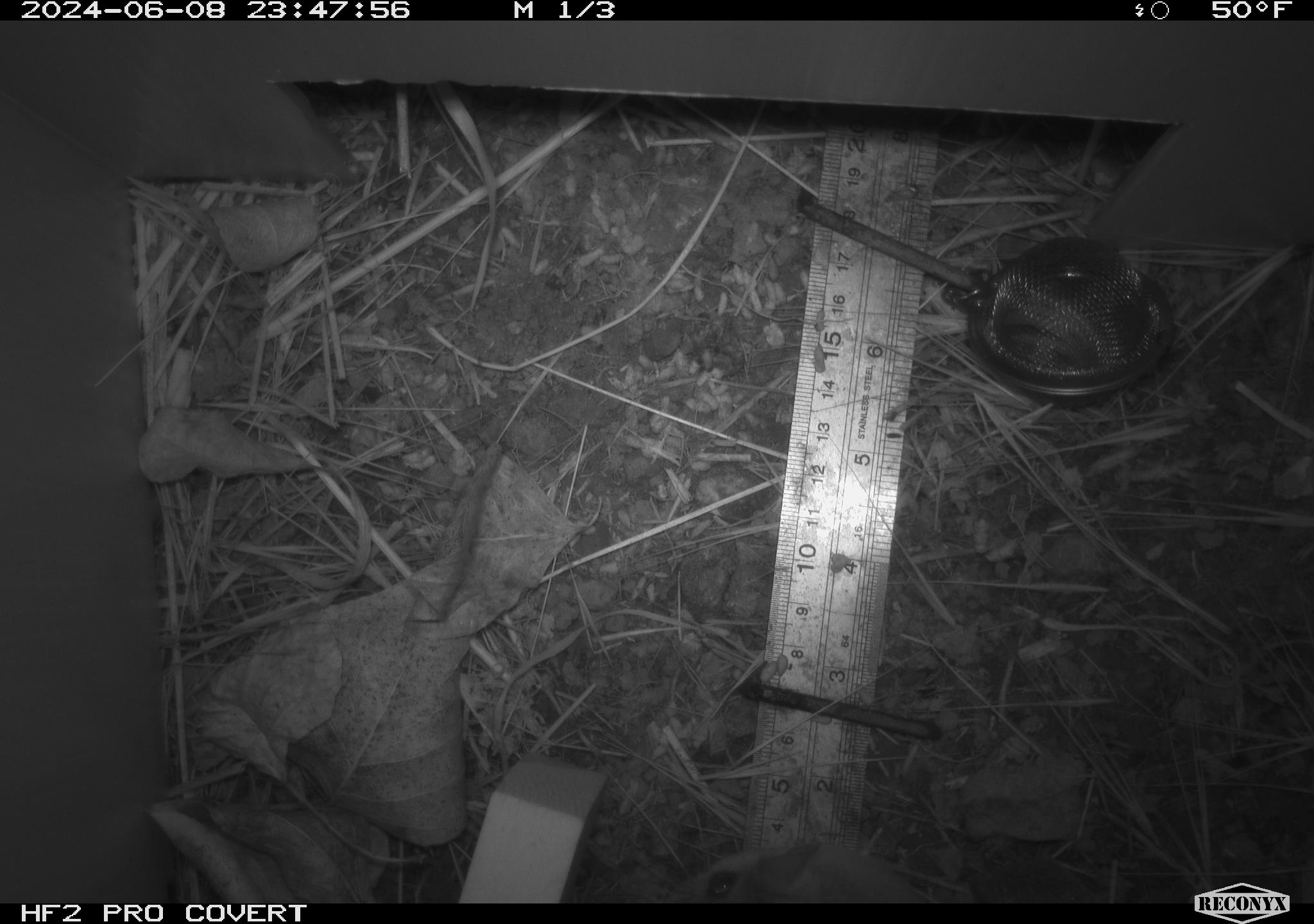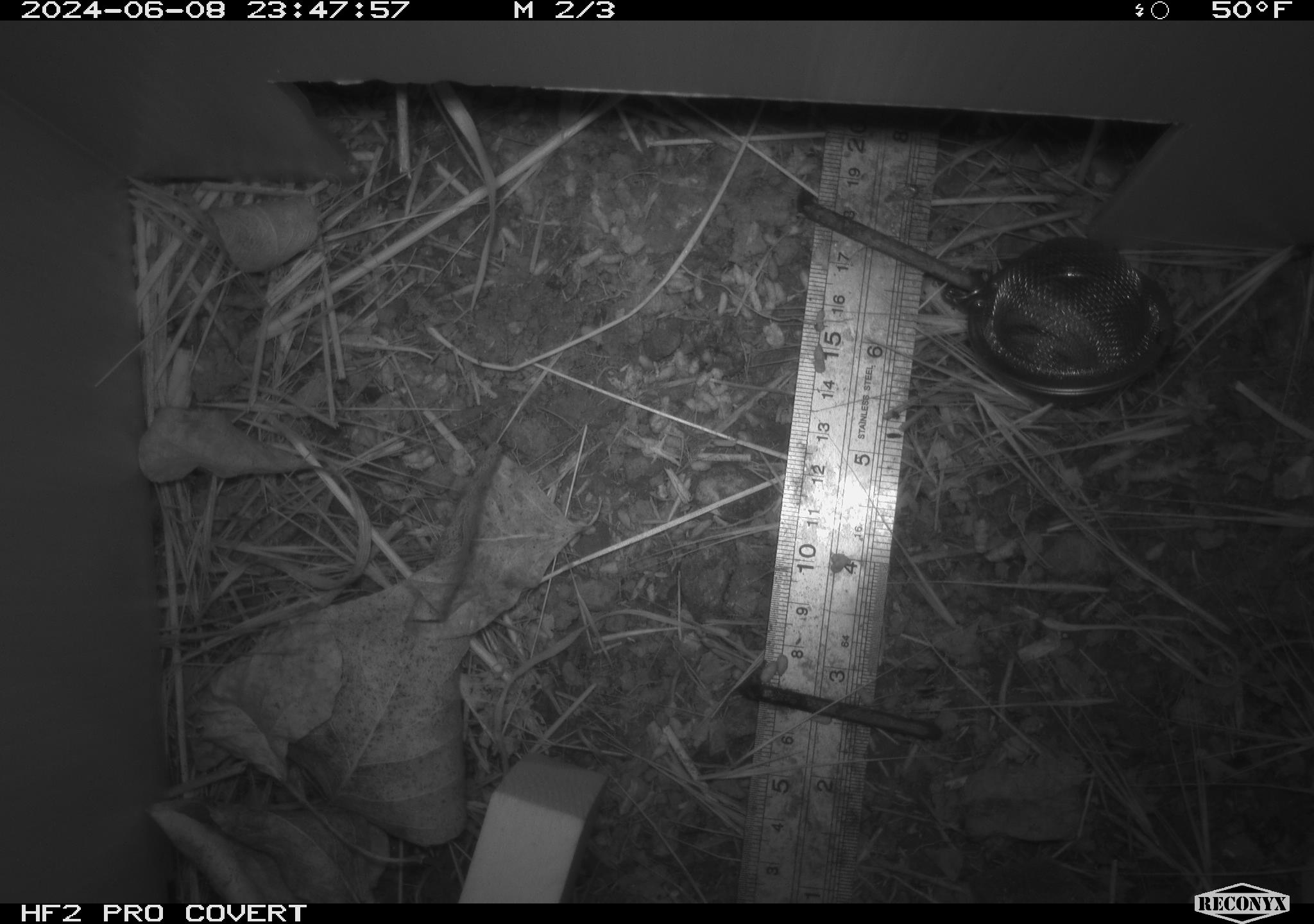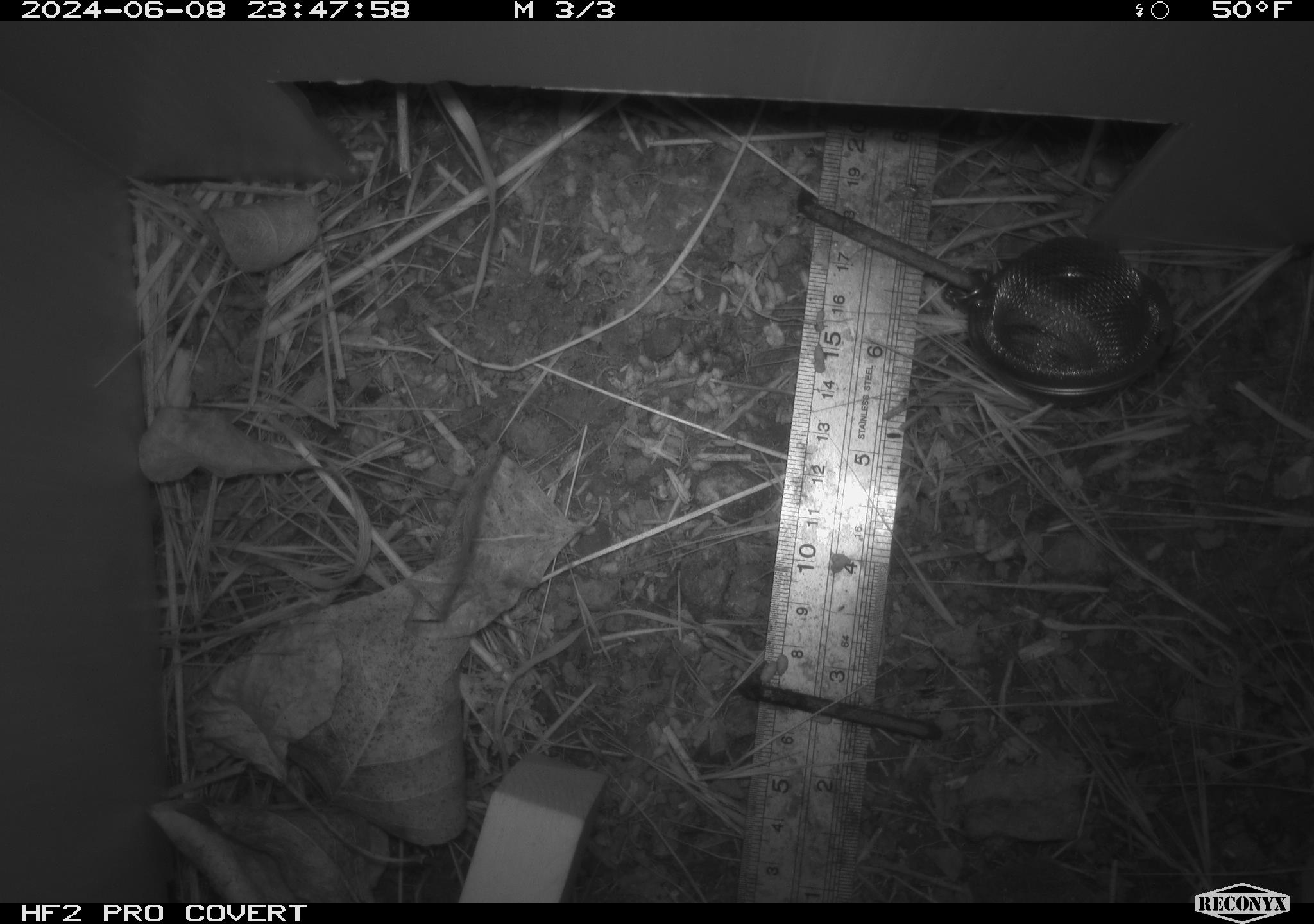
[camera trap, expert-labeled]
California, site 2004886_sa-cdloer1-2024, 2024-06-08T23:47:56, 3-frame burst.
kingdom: Animalia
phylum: Chordata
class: Mammalia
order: Rodentia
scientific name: Rodentia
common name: mouse species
Mouse species (Rodentia).